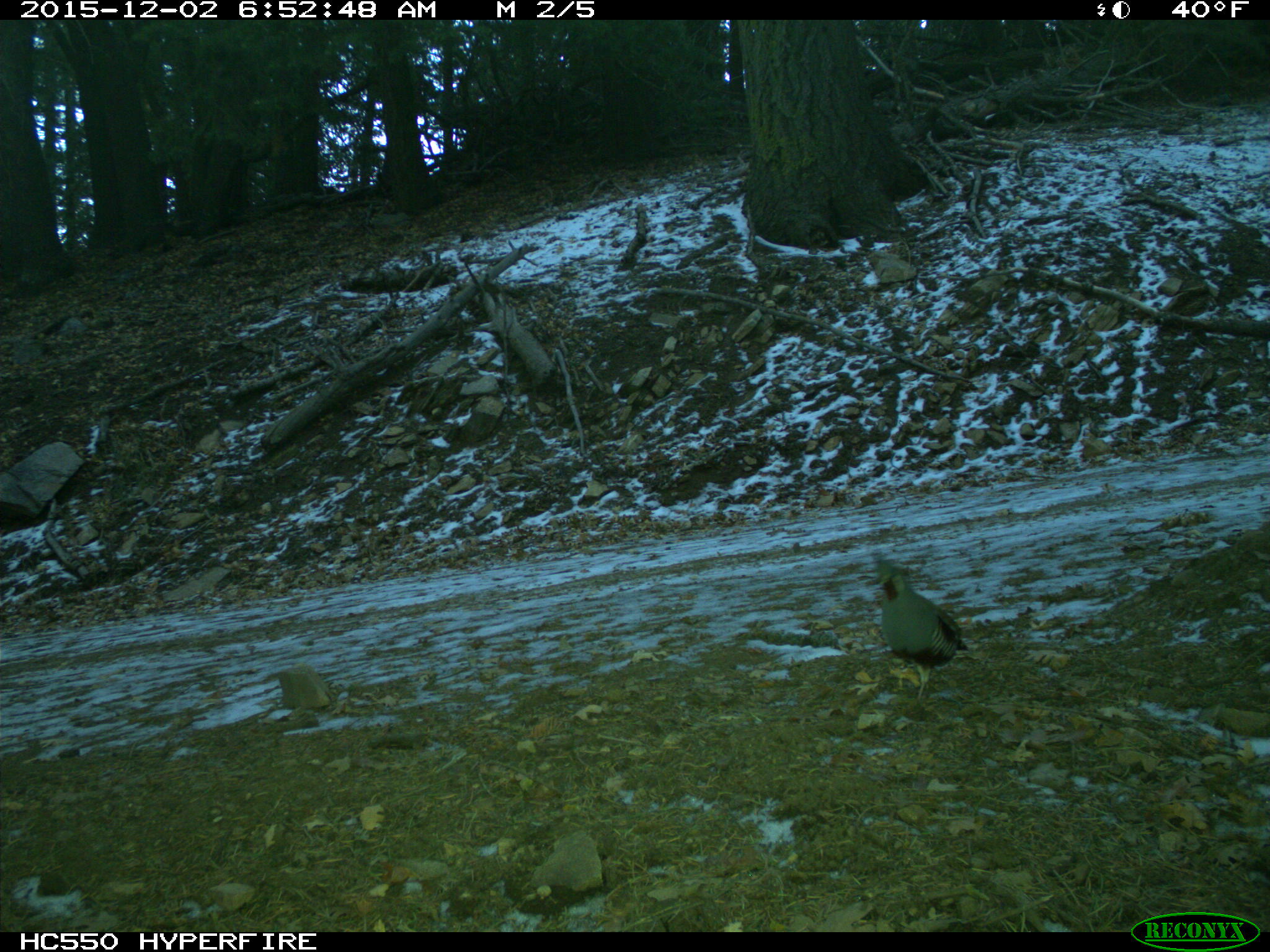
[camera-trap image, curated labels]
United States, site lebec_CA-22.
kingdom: Animalia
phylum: Chordata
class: Aves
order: Galliformes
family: Odontophoridae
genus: Callipepla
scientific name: Callipepla californica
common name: california quail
Callipepla californica (california quail).